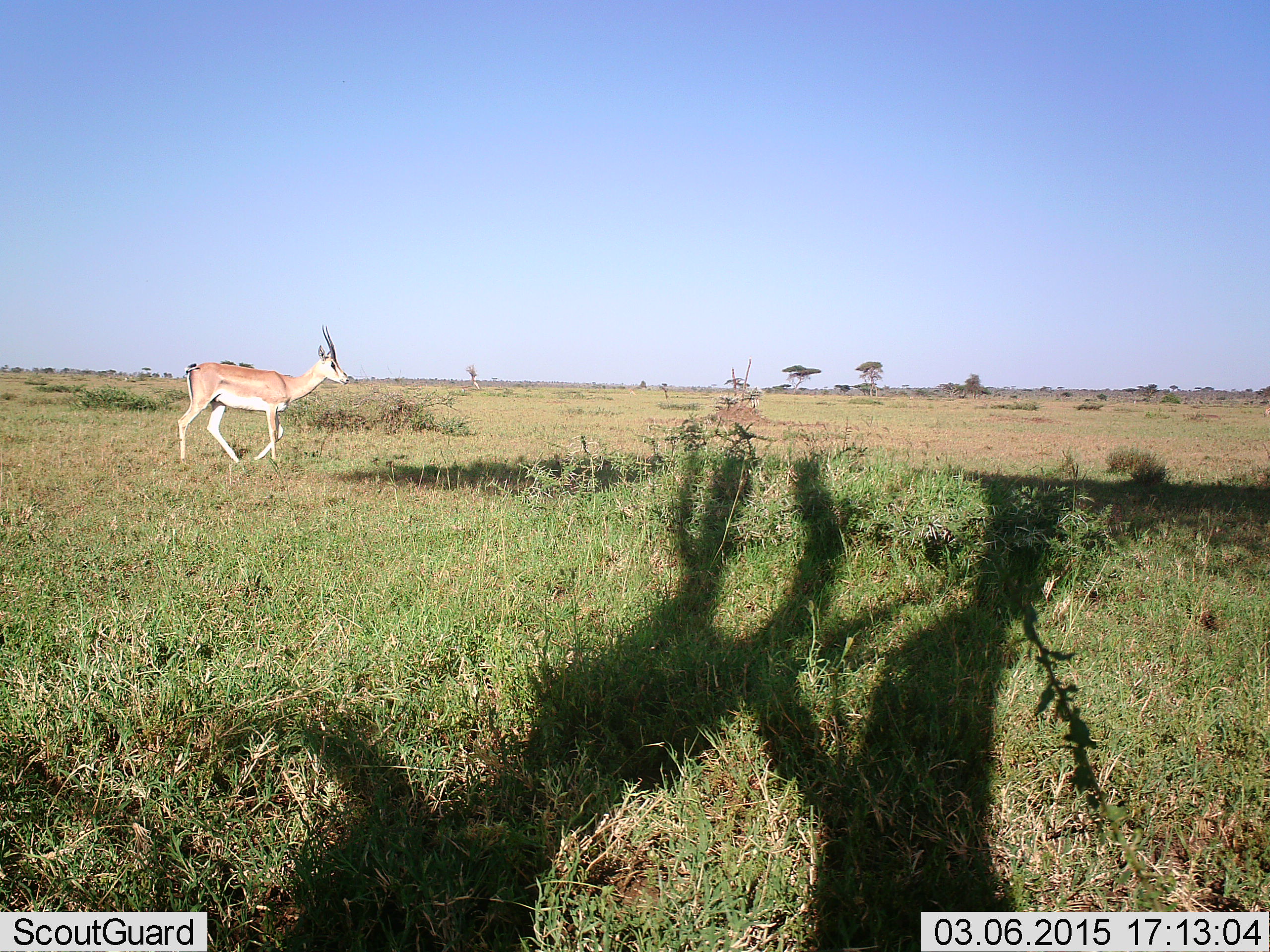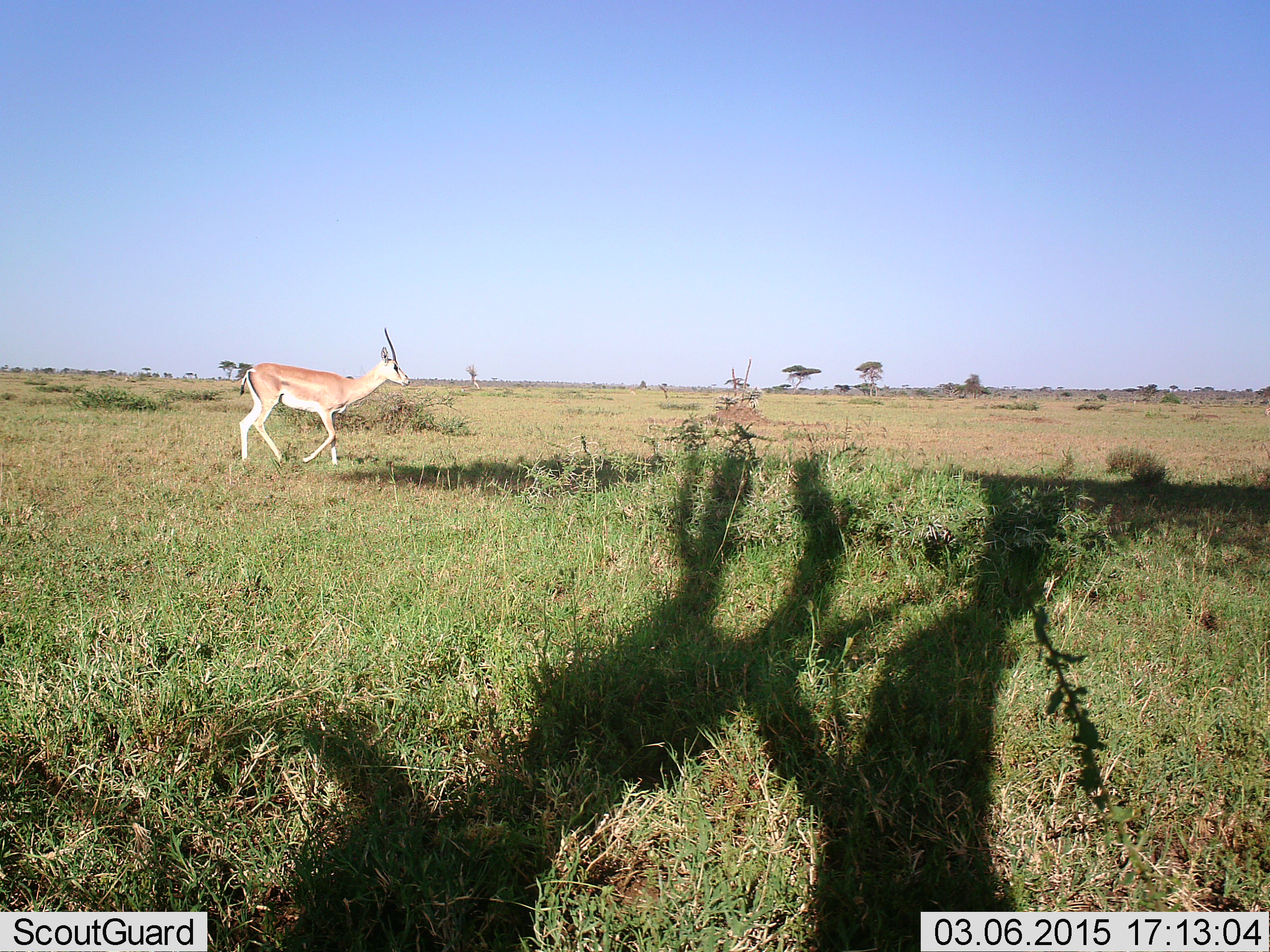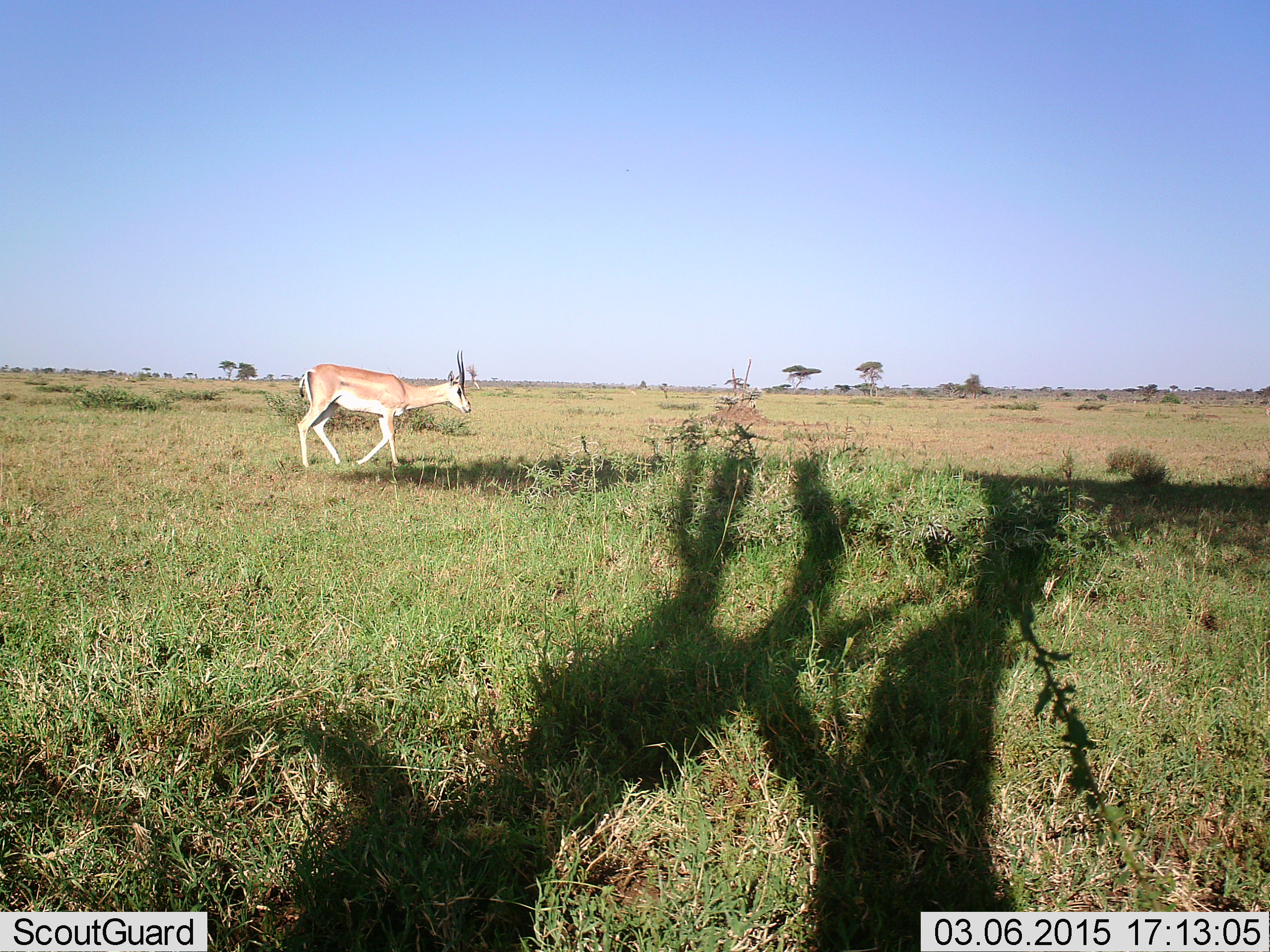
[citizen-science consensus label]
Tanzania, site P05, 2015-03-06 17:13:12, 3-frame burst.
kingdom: Animalia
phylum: Chordata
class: Mammalia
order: Artiodactyla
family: Bovidae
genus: Nanger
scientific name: Nanger granti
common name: grant's gazelle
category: gazellegrants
Gazellegrants (grant's gazelle) (Nanger granti), count 1. Behavior (volunteer vote fractions): standing 10%, resting 0%, moving 100%, interacting 0%. Young present (vote fraction): 0%. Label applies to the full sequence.